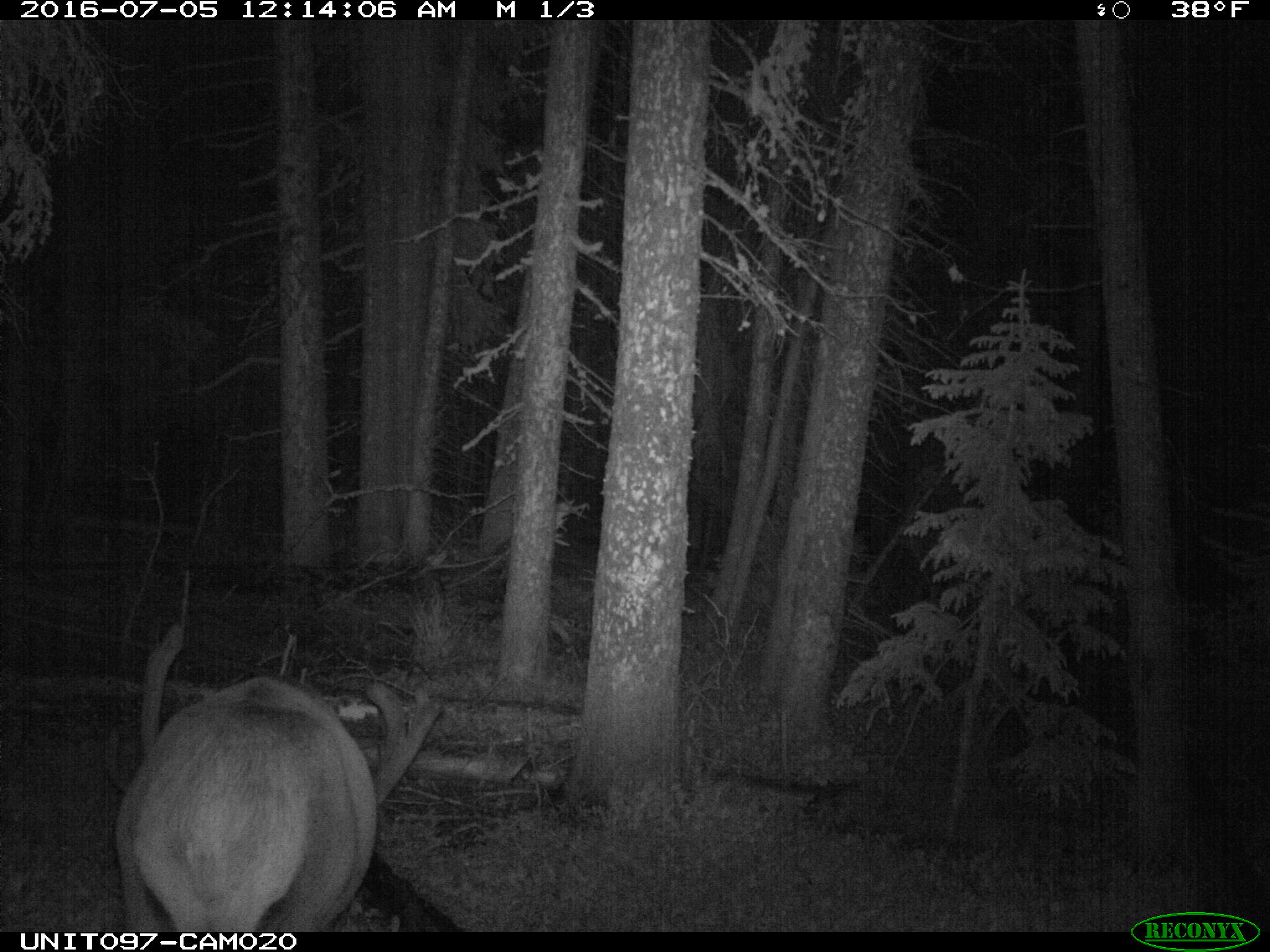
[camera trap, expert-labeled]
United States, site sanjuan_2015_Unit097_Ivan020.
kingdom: Animalia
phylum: Chordata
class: Mammalia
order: Artiodactyla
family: Cervidae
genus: Cervus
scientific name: Cervus elaphus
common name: red deer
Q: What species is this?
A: Cervus elaphus (red deer).